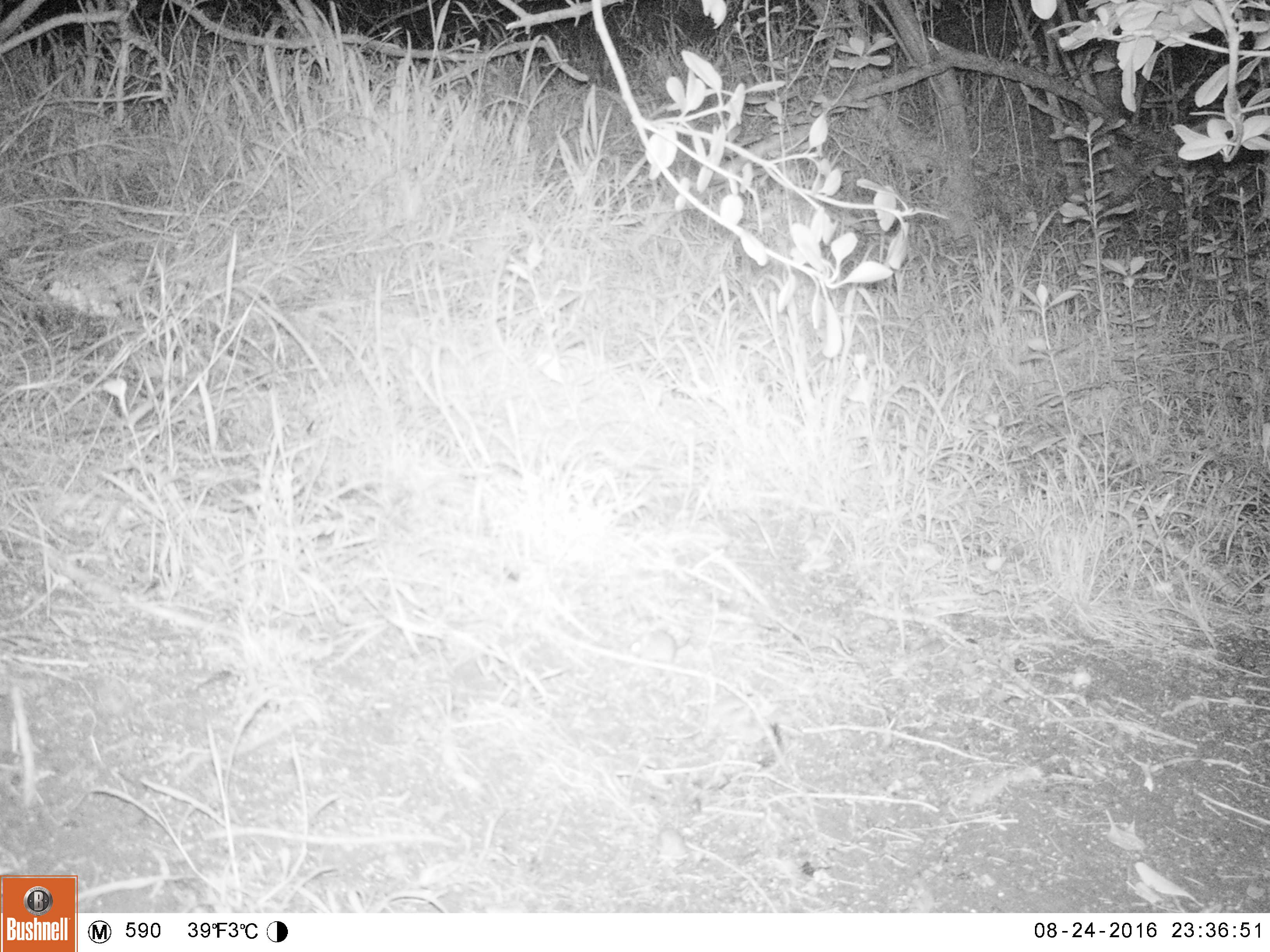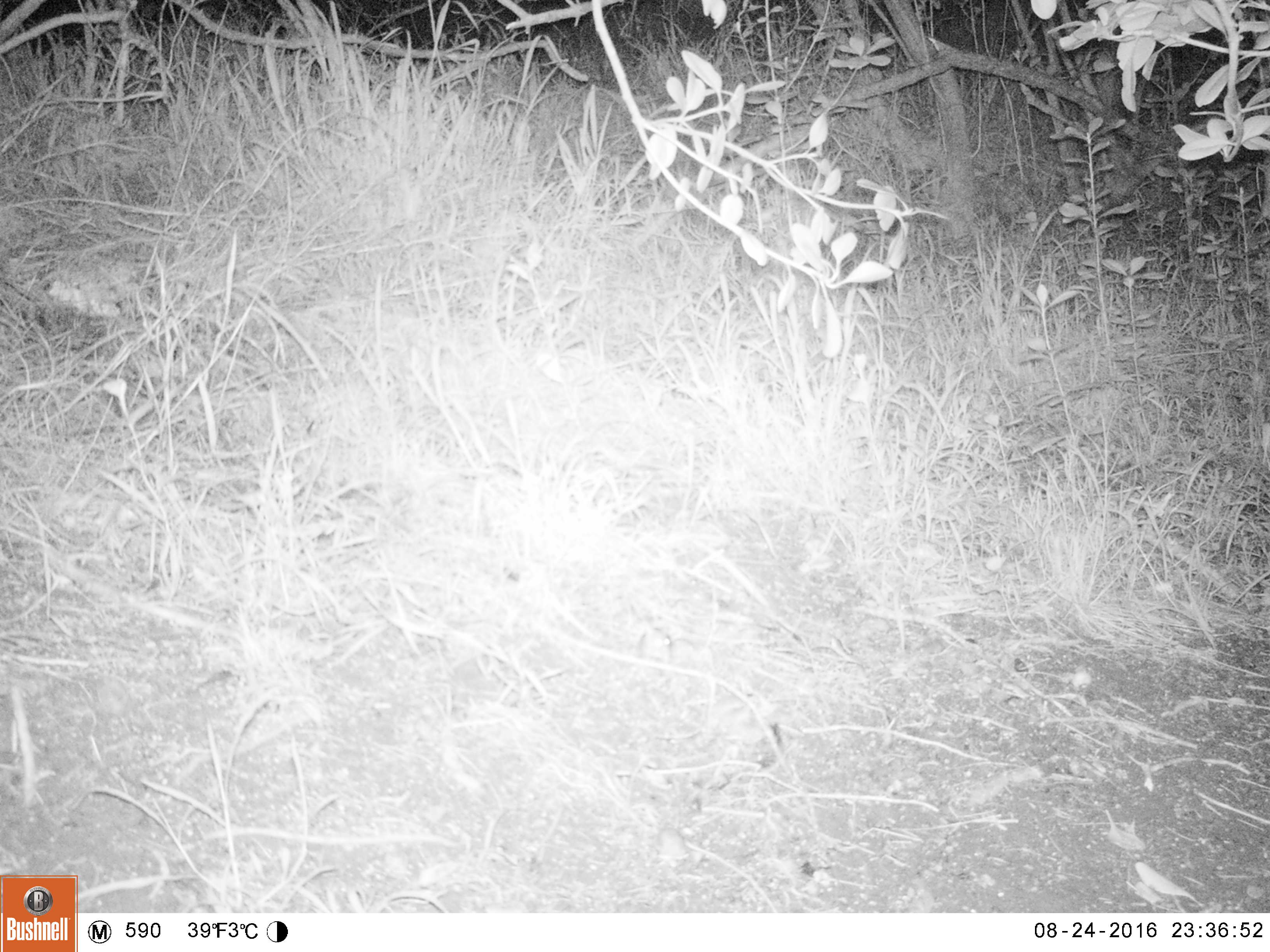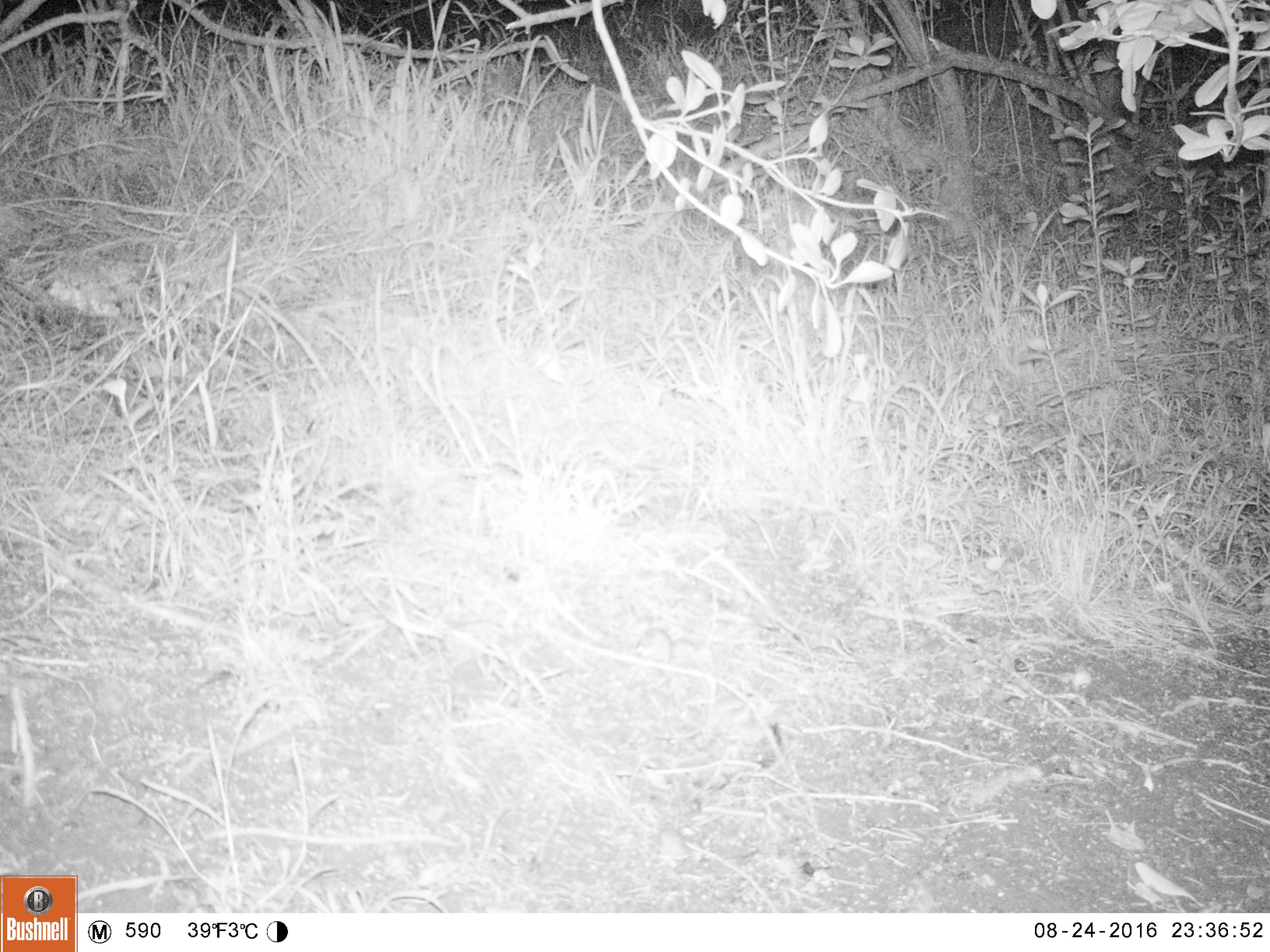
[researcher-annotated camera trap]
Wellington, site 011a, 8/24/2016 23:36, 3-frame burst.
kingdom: Animalia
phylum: Chordata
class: Mammalia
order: Rodentia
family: Muridae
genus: Mus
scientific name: Mus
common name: mouse